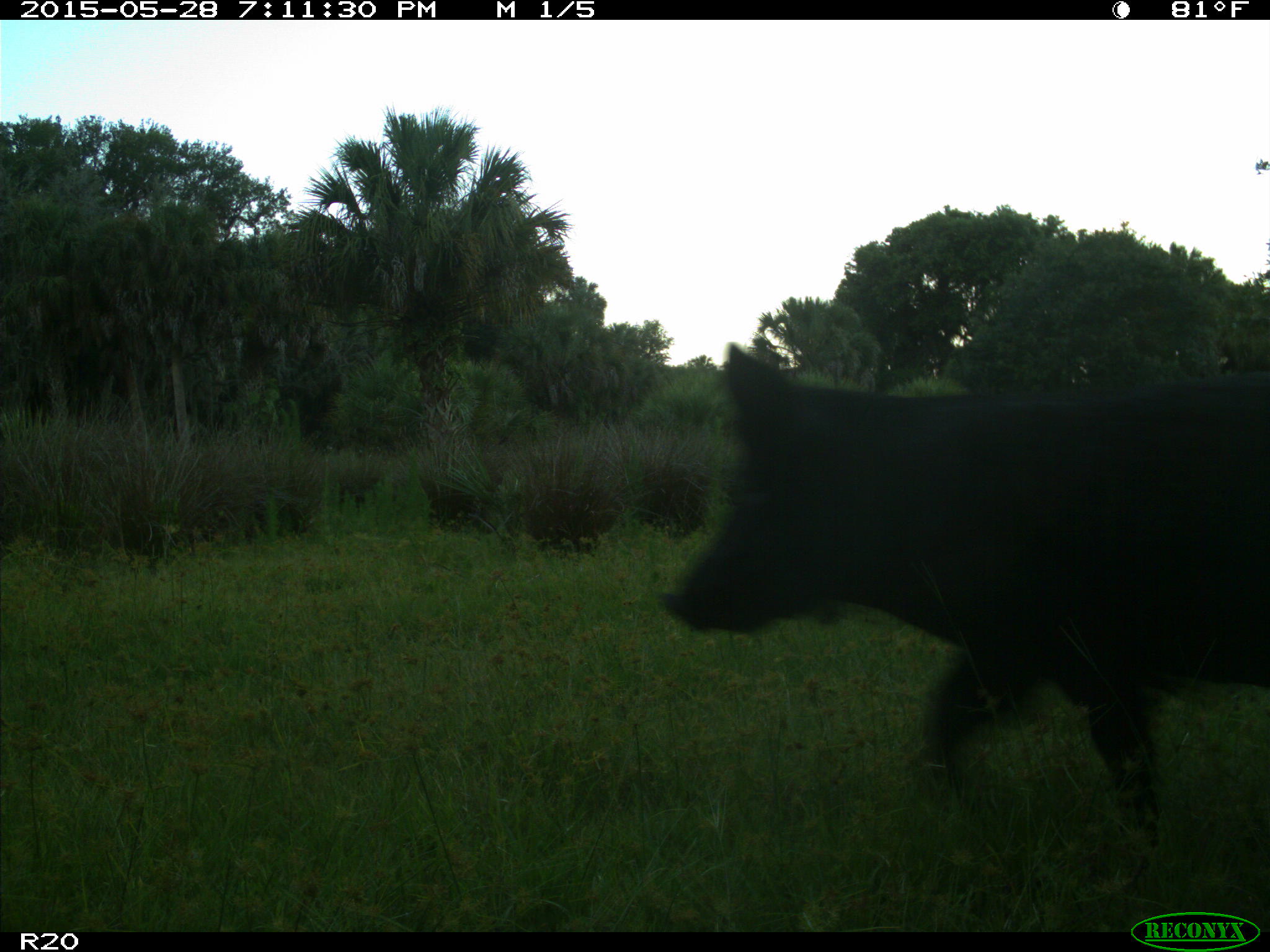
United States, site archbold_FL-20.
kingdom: Animalia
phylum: Chordata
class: Mammalia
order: Artiodactyla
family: Suidae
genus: Sus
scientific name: Sus scrofa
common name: wild boar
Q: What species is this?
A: Sus scrofa (wild boar).